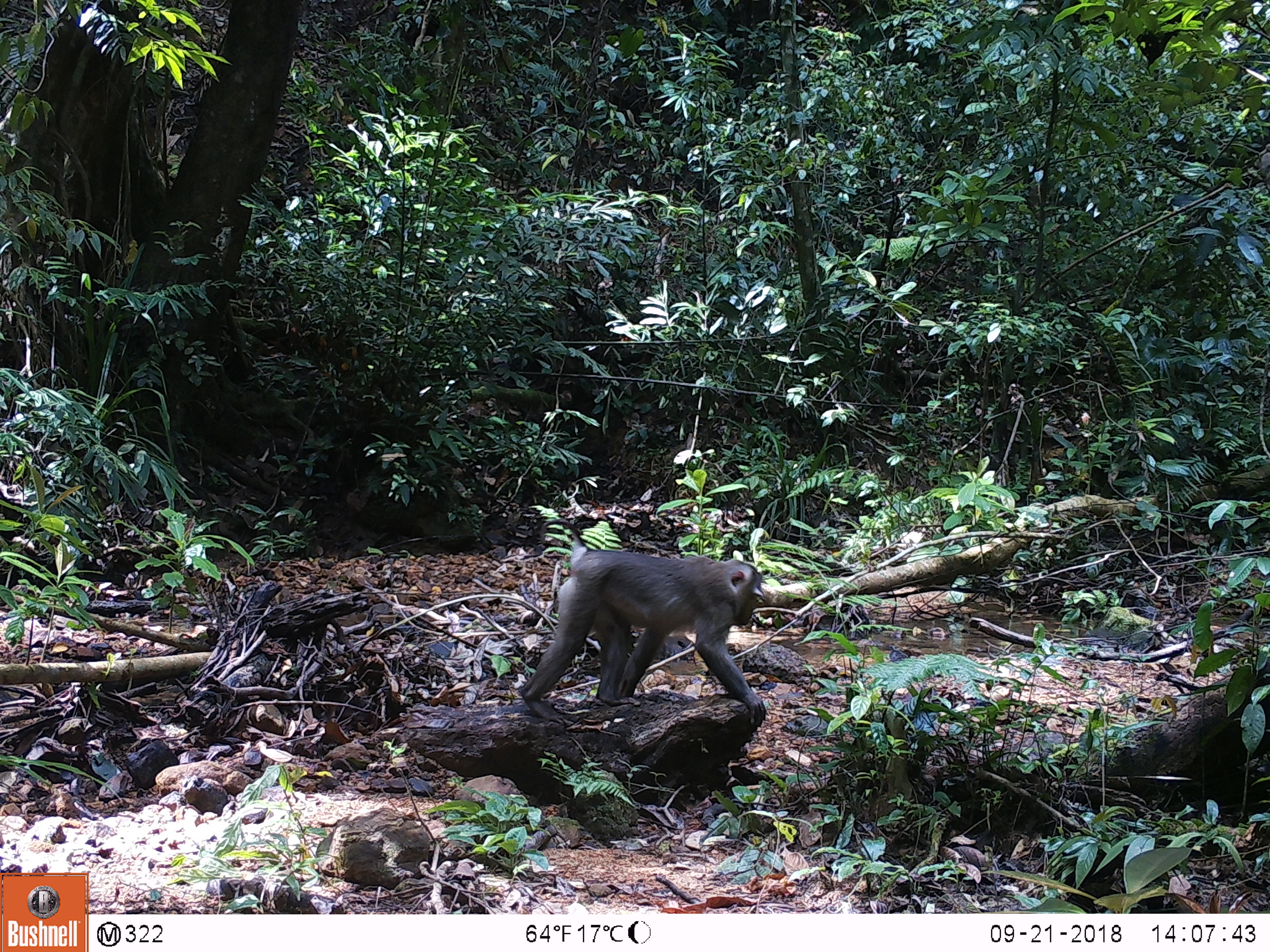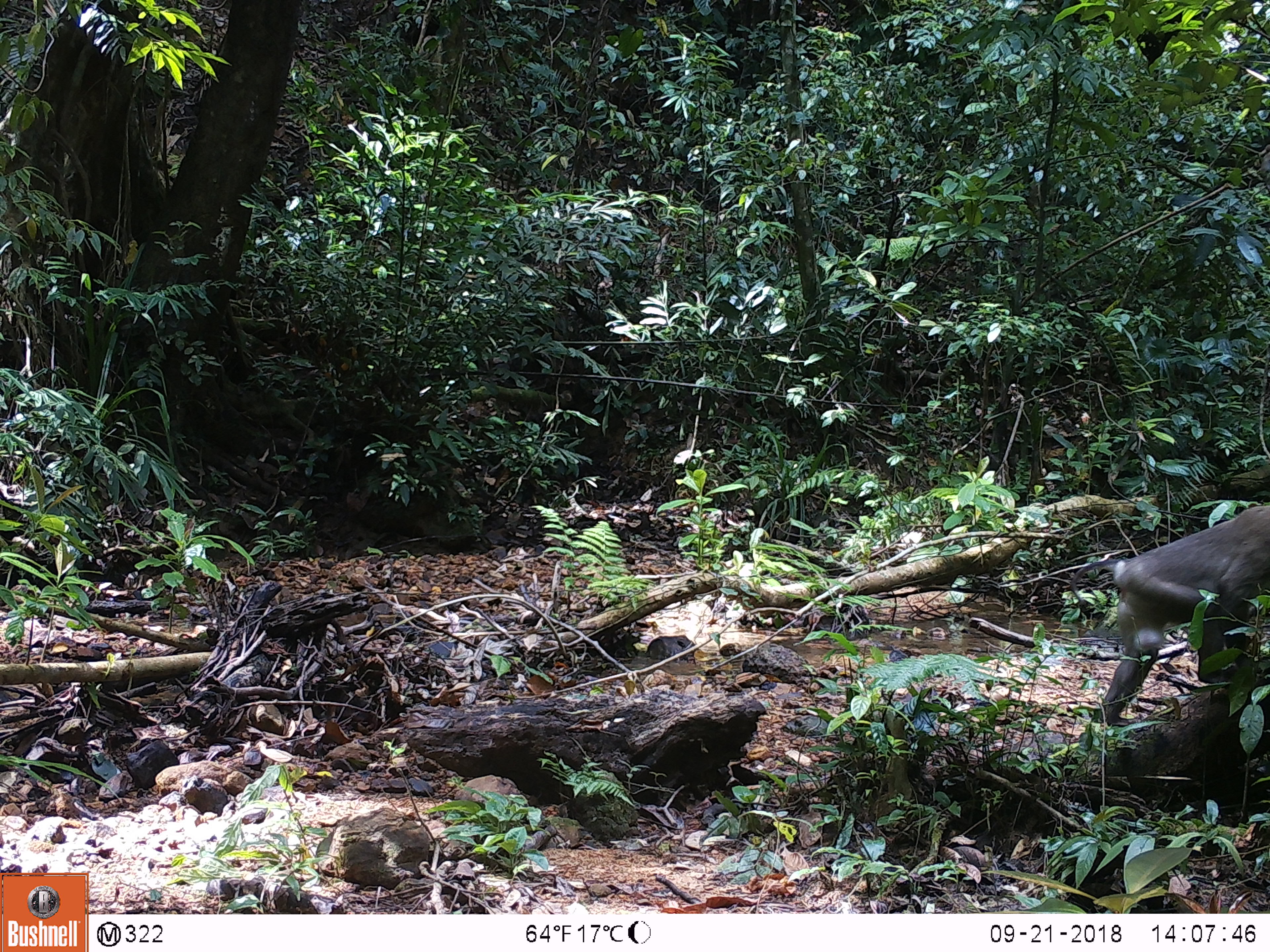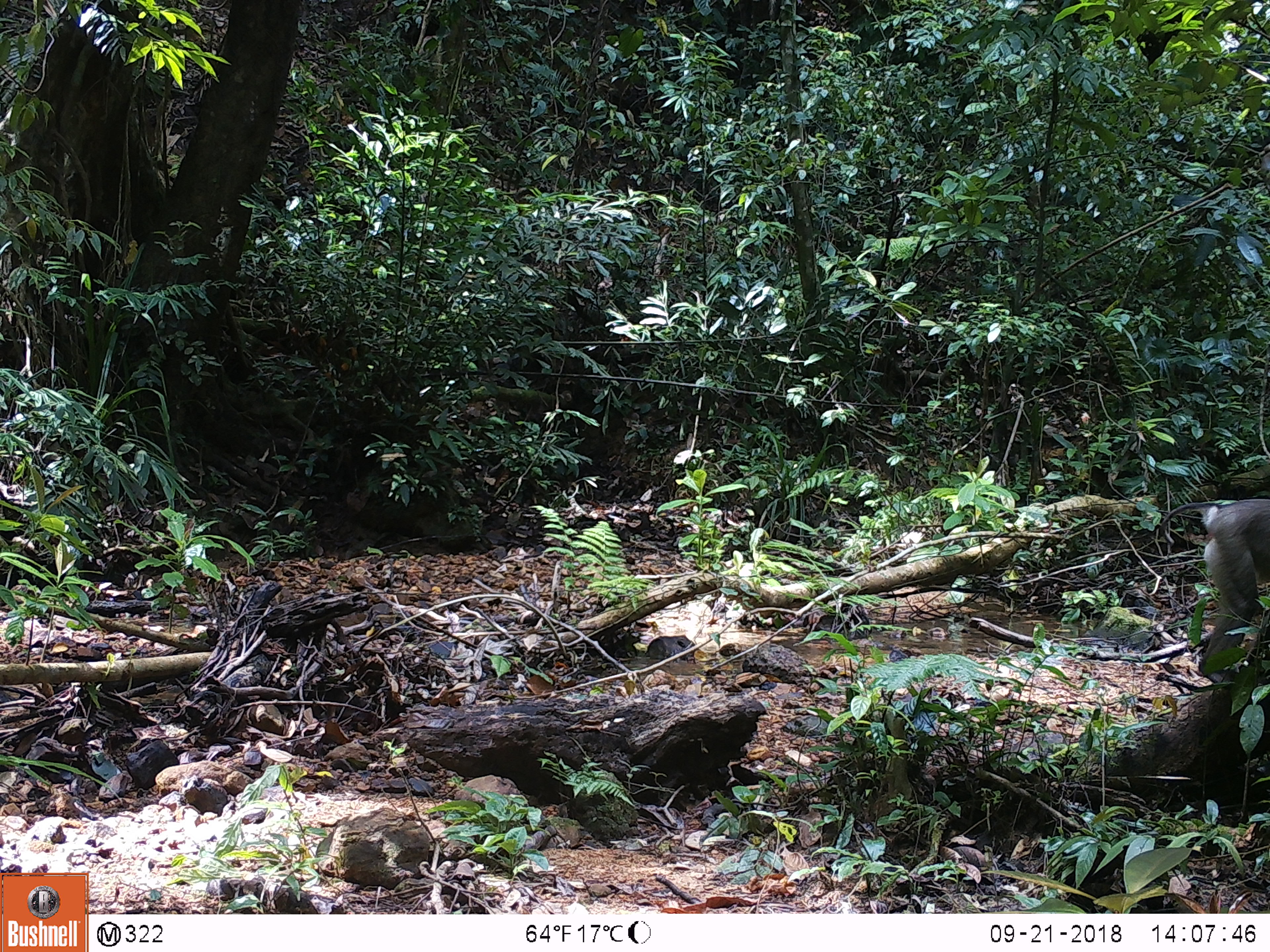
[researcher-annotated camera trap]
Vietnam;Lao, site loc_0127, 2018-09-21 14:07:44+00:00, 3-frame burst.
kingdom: Animalia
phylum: Chordata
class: Mammalia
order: Primates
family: Cercopithecidae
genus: Macaca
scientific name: Macaca nemestrina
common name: pig-tailed macaque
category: pig tailed macaque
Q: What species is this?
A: Pig tailed macaque (pig-tailed macaque) (Macaca nemestrina).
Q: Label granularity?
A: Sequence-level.